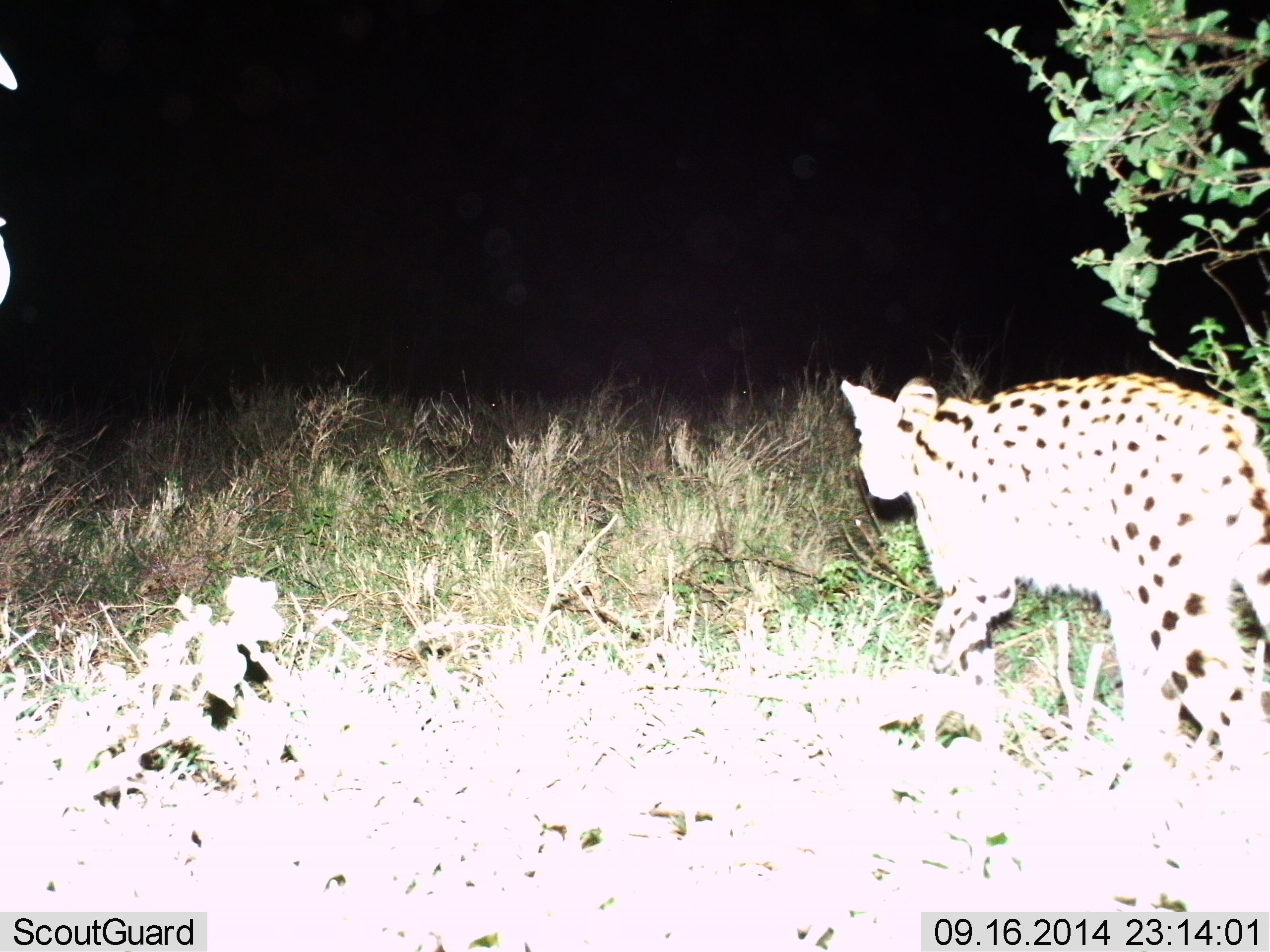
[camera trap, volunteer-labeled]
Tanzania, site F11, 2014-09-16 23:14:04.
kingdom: Animalia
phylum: Chordata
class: Mammalia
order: Carnivora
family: Felidae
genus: Leptailurus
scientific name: Leptailurus serval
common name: serval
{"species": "serval (Leptailurus serval)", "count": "1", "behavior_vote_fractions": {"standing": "0%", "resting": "0%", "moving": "100%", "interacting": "0%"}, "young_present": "0%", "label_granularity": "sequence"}